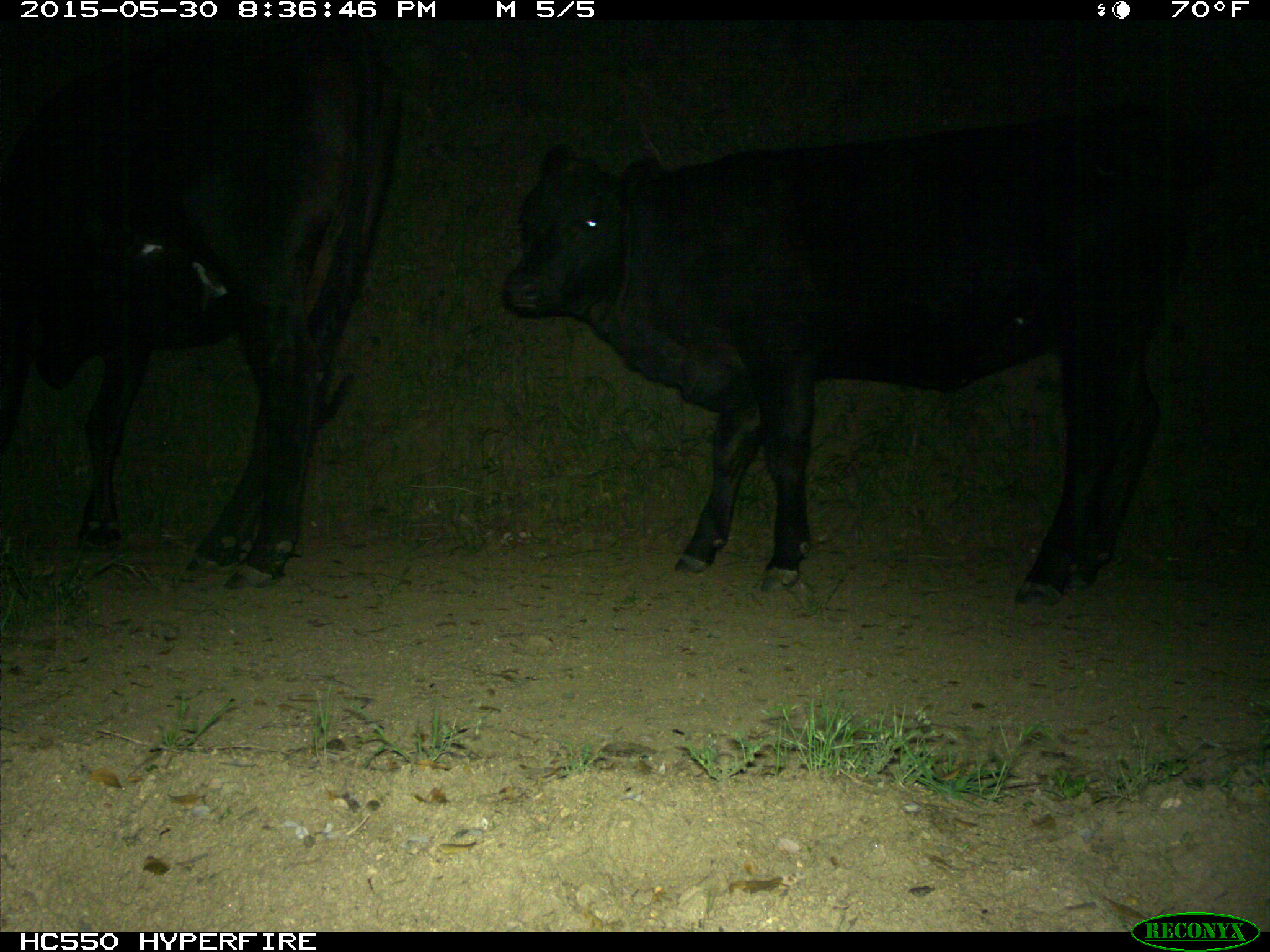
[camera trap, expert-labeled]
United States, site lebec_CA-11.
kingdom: Animalia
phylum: Chordata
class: Mammalia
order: Artiodactyla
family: Bovidae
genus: Bos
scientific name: Bos taurus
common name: domestic cow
Bos taurus (domestic cow).